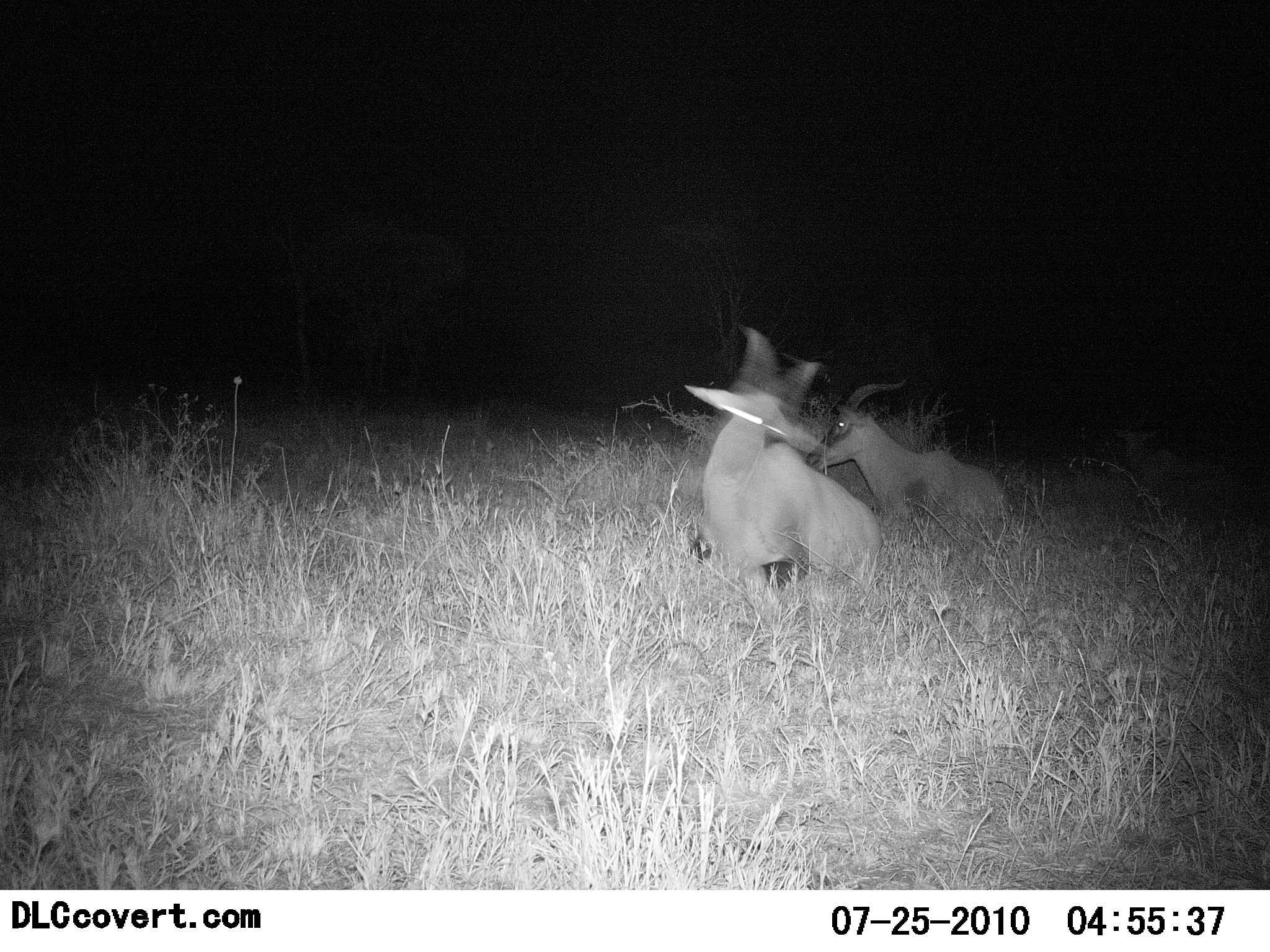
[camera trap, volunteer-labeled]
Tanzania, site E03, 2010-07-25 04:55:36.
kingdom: Animalia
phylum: Chordata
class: Mammalia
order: Artiodactyla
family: Bovidae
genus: Damaliscus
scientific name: Damaliscus lunatus jimela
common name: topi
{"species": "topi (Damaliscus lunatus jimela)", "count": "2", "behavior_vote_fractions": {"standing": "9%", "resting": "64%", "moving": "9%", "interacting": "18%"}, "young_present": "0%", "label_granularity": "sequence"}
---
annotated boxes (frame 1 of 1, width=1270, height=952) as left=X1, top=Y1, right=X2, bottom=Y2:
animal: left=683, top=326, right=881, bottom=620; left=803, top=378, right=1008, bottom=548